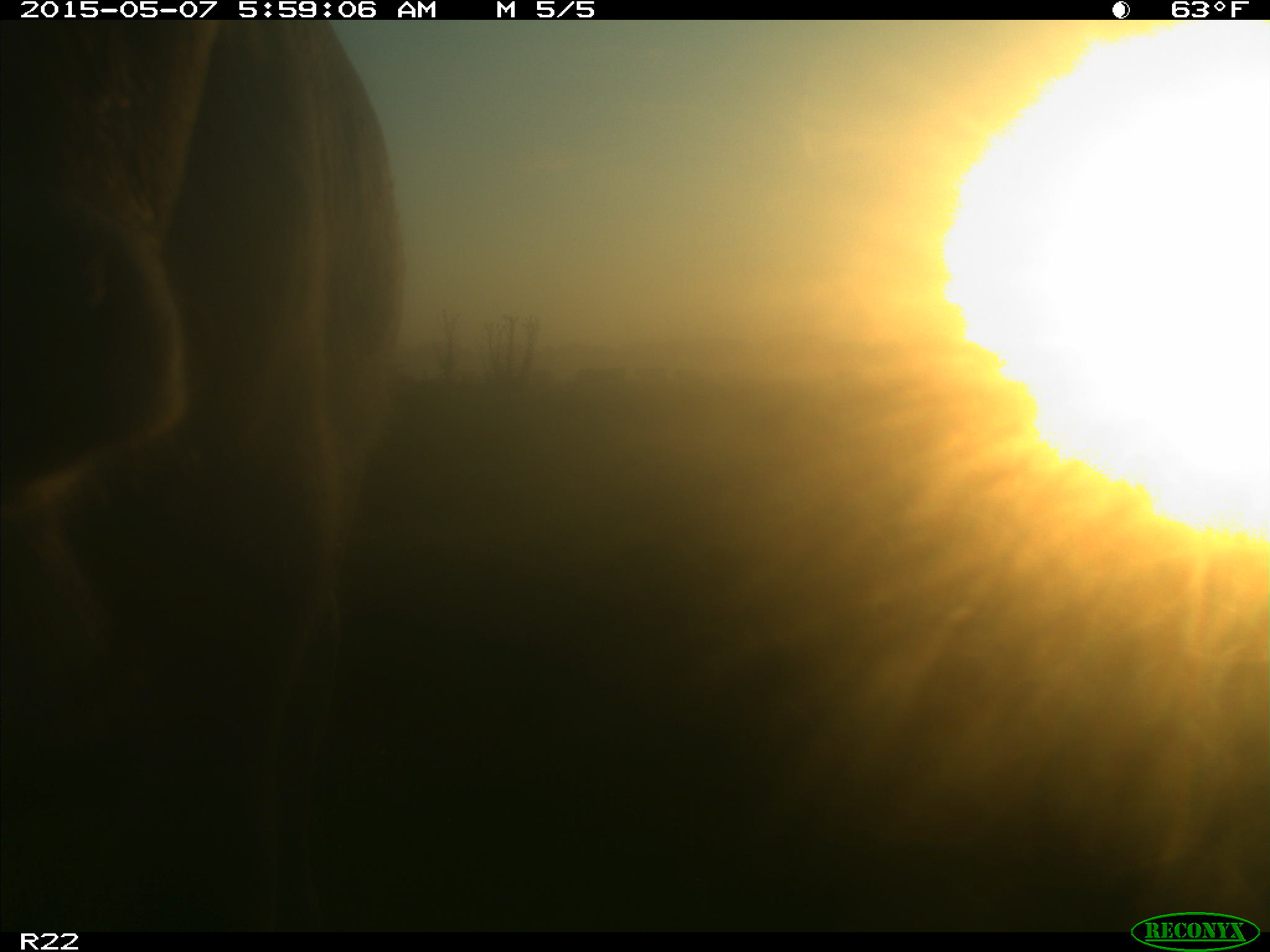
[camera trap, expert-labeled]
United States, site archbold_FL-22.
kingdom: Animalia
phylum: Chordata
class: Mammalia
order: Artiodactyla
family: Bovidae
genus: Bos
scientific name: Bos taurus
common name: domestic cow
Bos taurus (domestic cow).